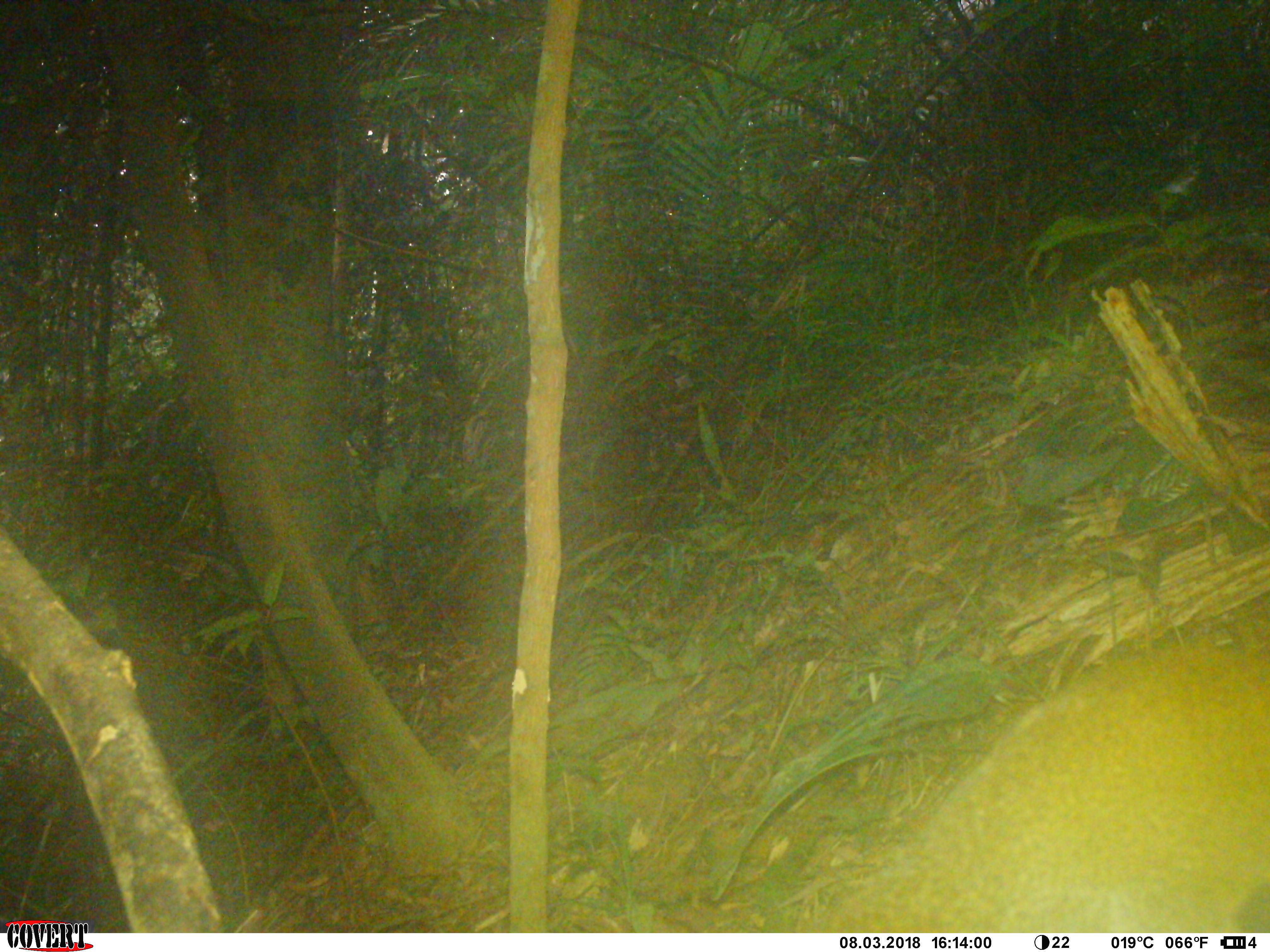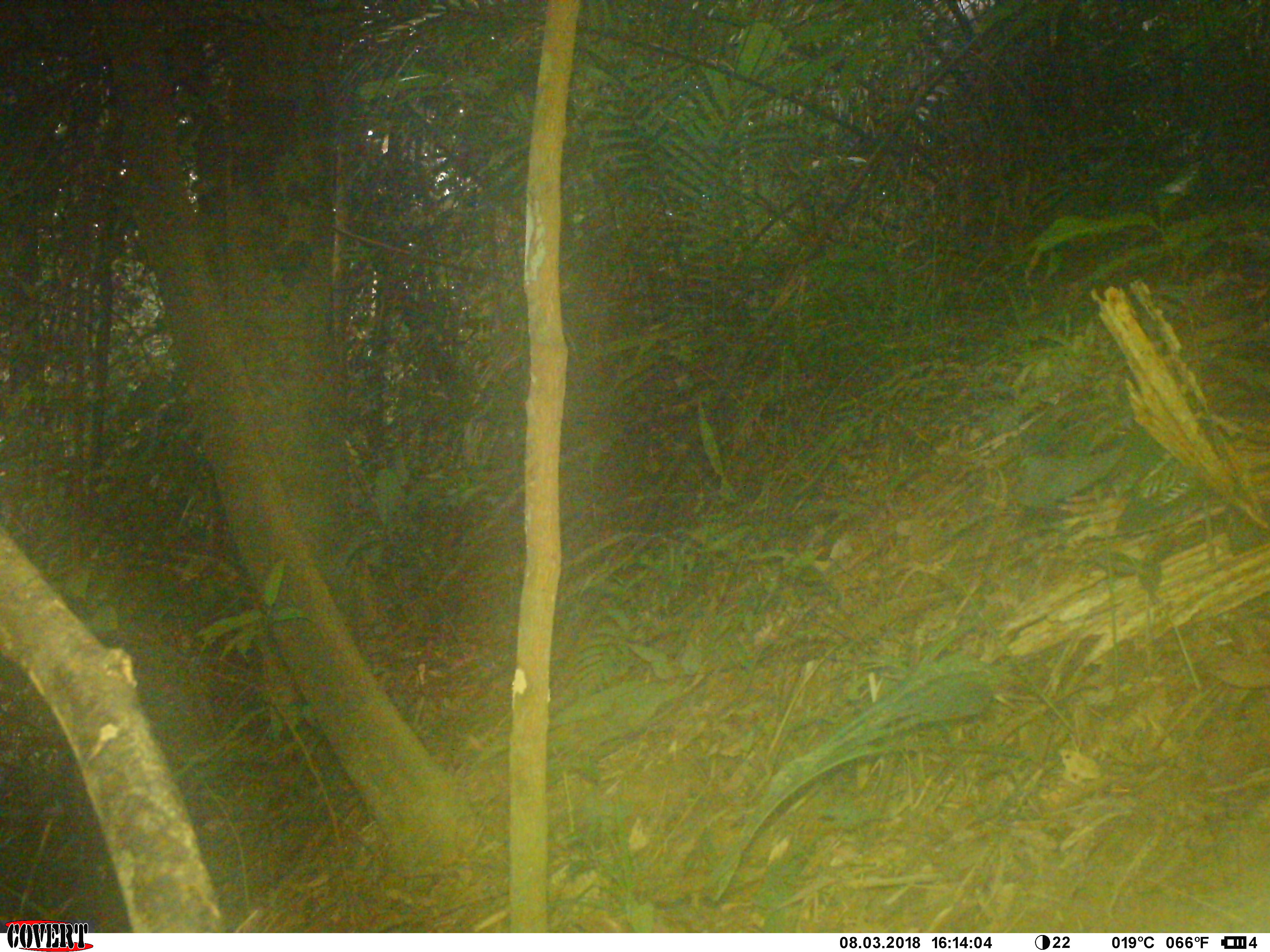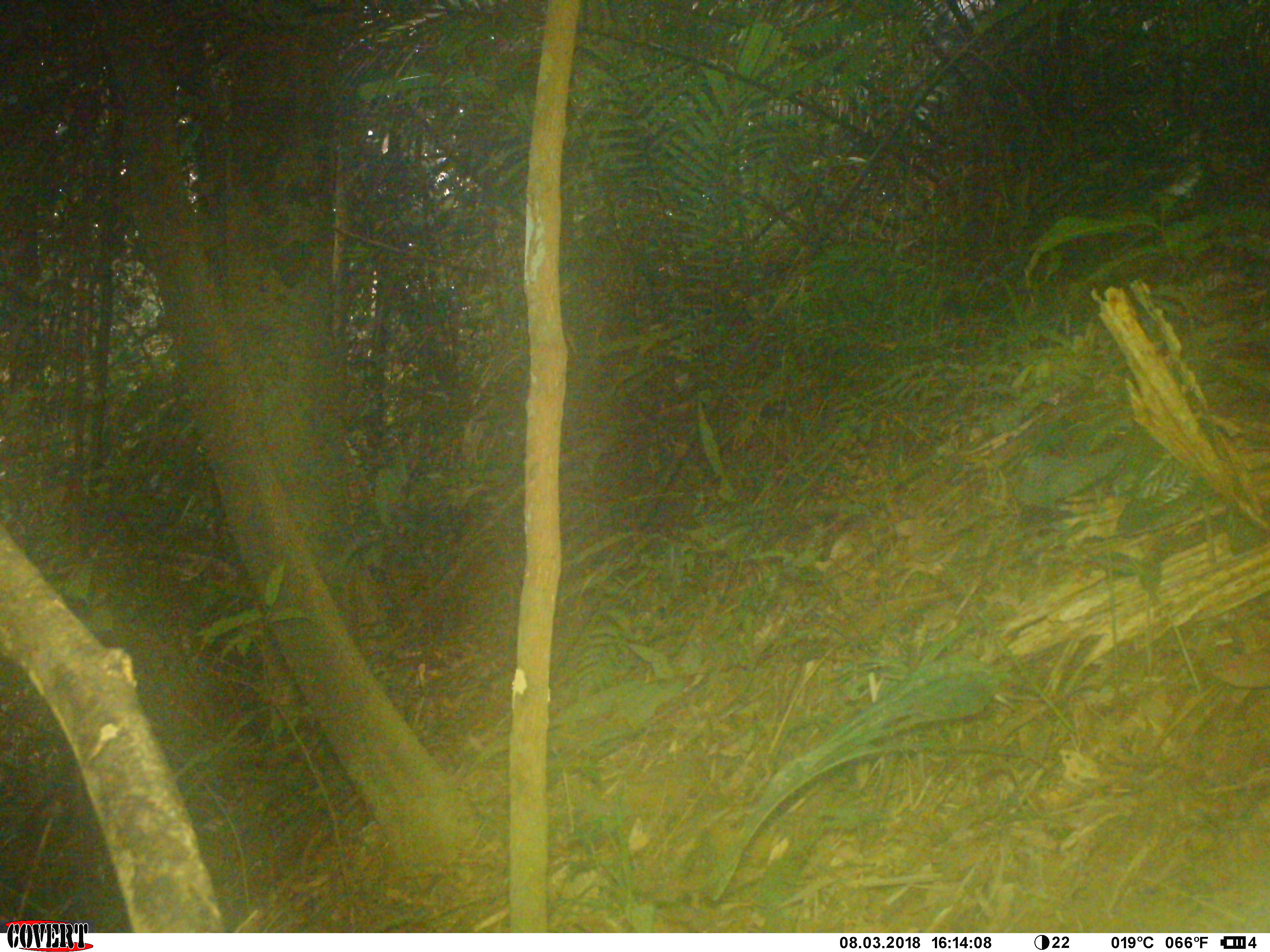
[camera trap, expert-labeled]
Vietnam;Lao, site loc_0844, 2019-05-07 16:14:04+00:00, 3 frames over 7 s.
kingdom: Animalia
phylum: Chordata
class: Mammalia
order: Rodentia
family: Sciuridae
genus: Sciurus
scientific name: Sciurus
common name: squirrel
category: unidentified squirrel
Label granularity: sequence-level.